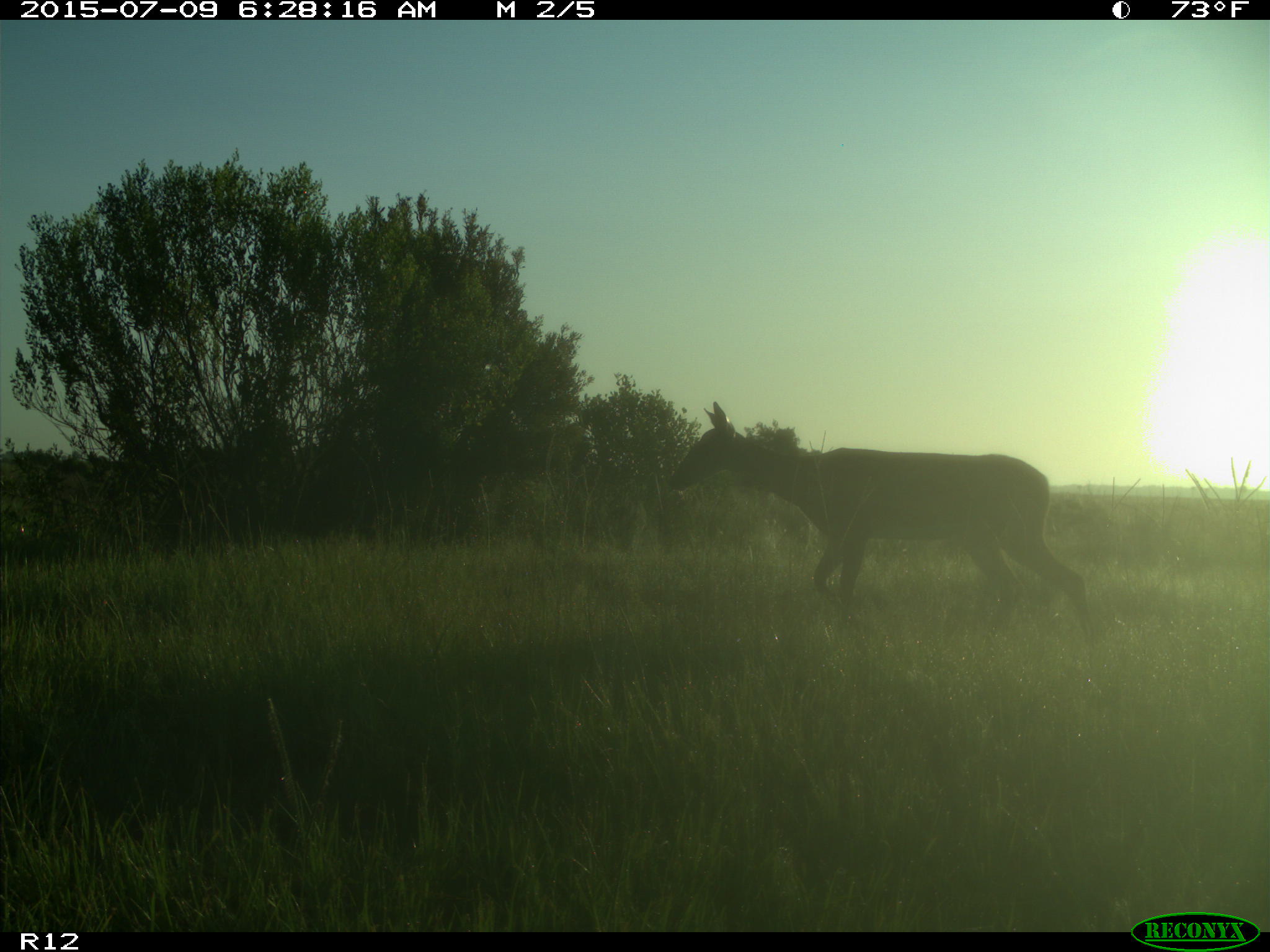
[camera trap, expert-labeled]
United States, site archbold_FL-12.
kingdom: Animalia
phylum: Chordata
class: Mammalia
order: Artiodactyla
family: Cervidae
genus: Odocoileus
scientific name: Odocoileus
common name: deer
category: unidentified deer